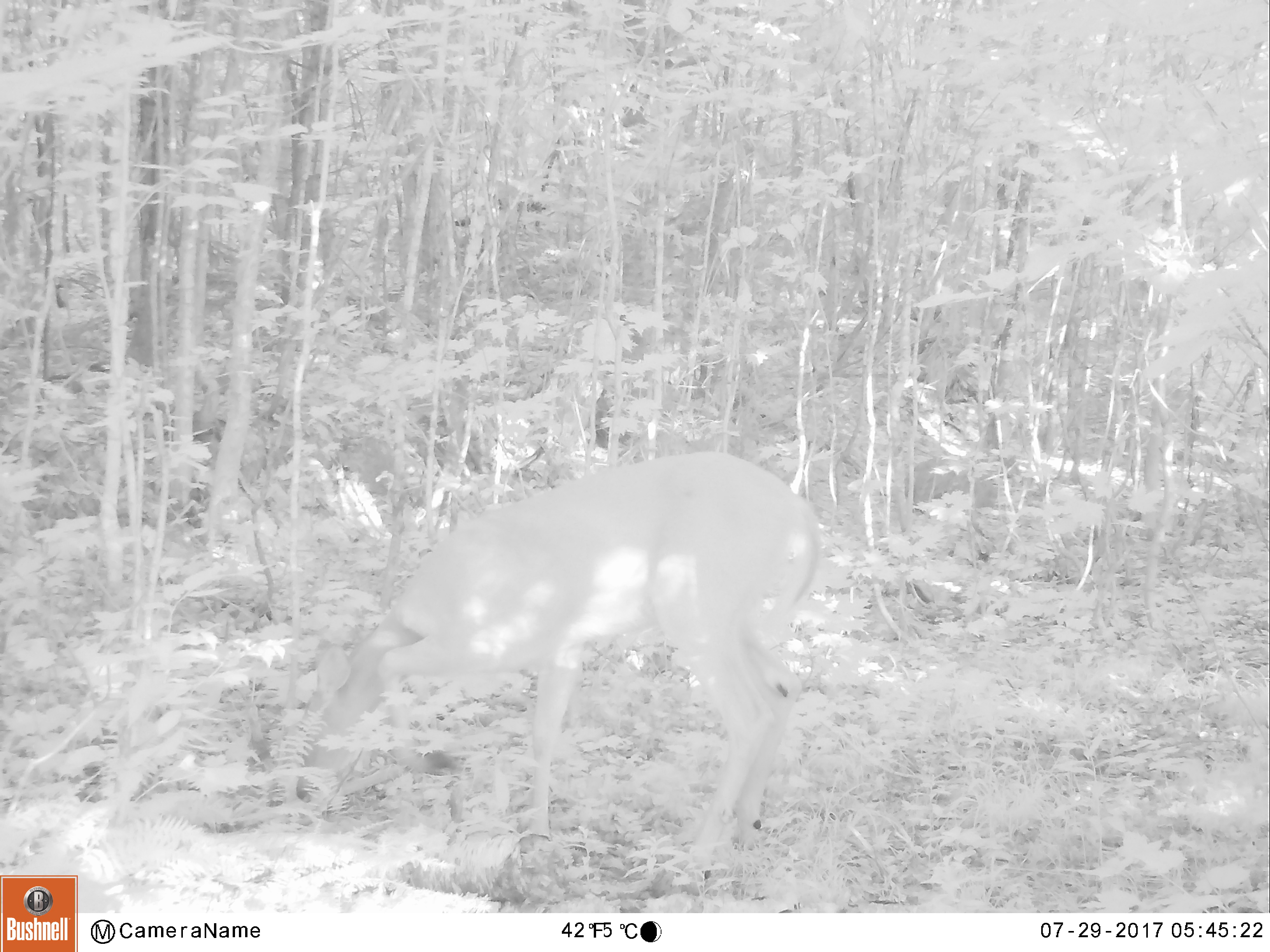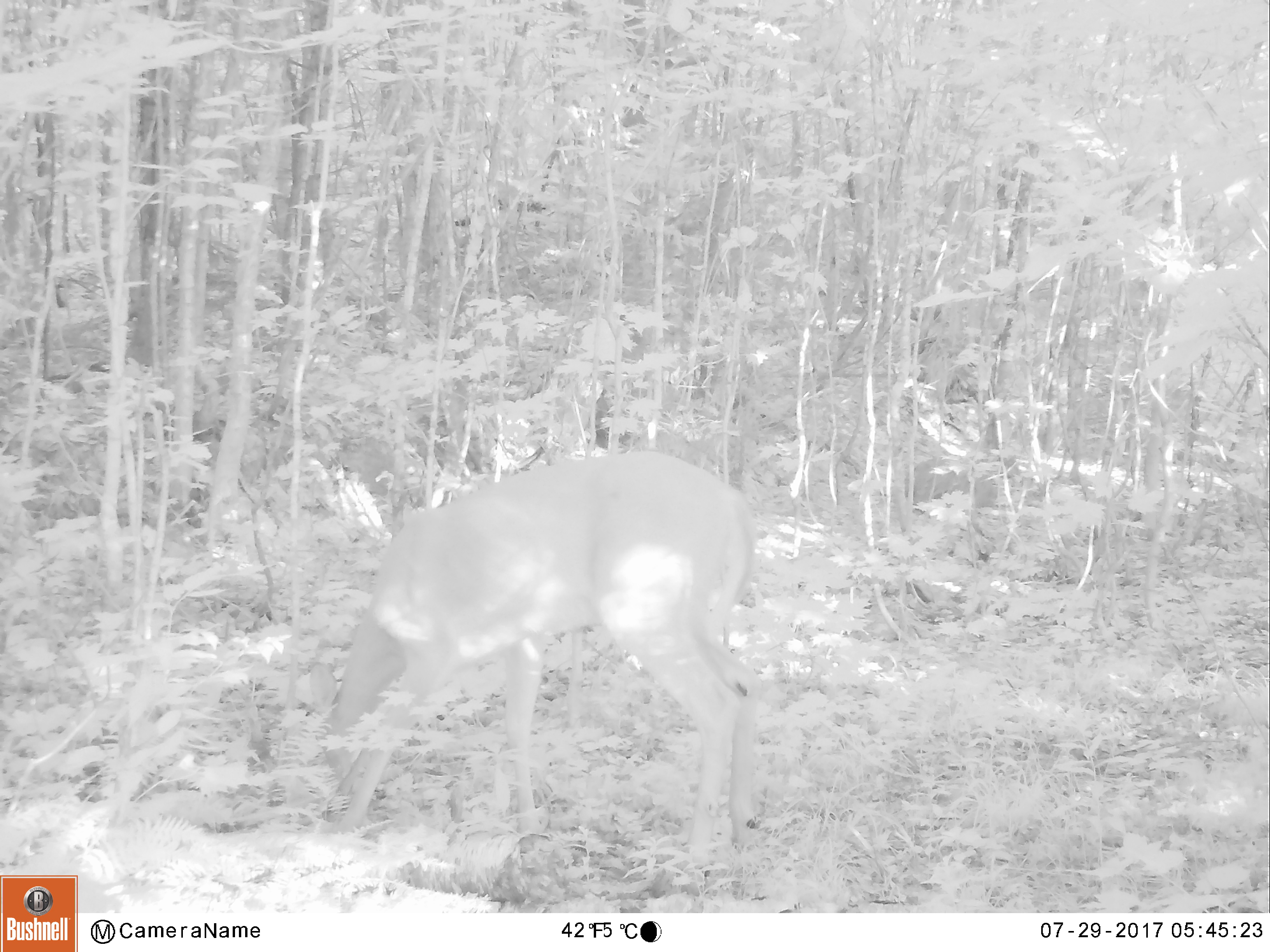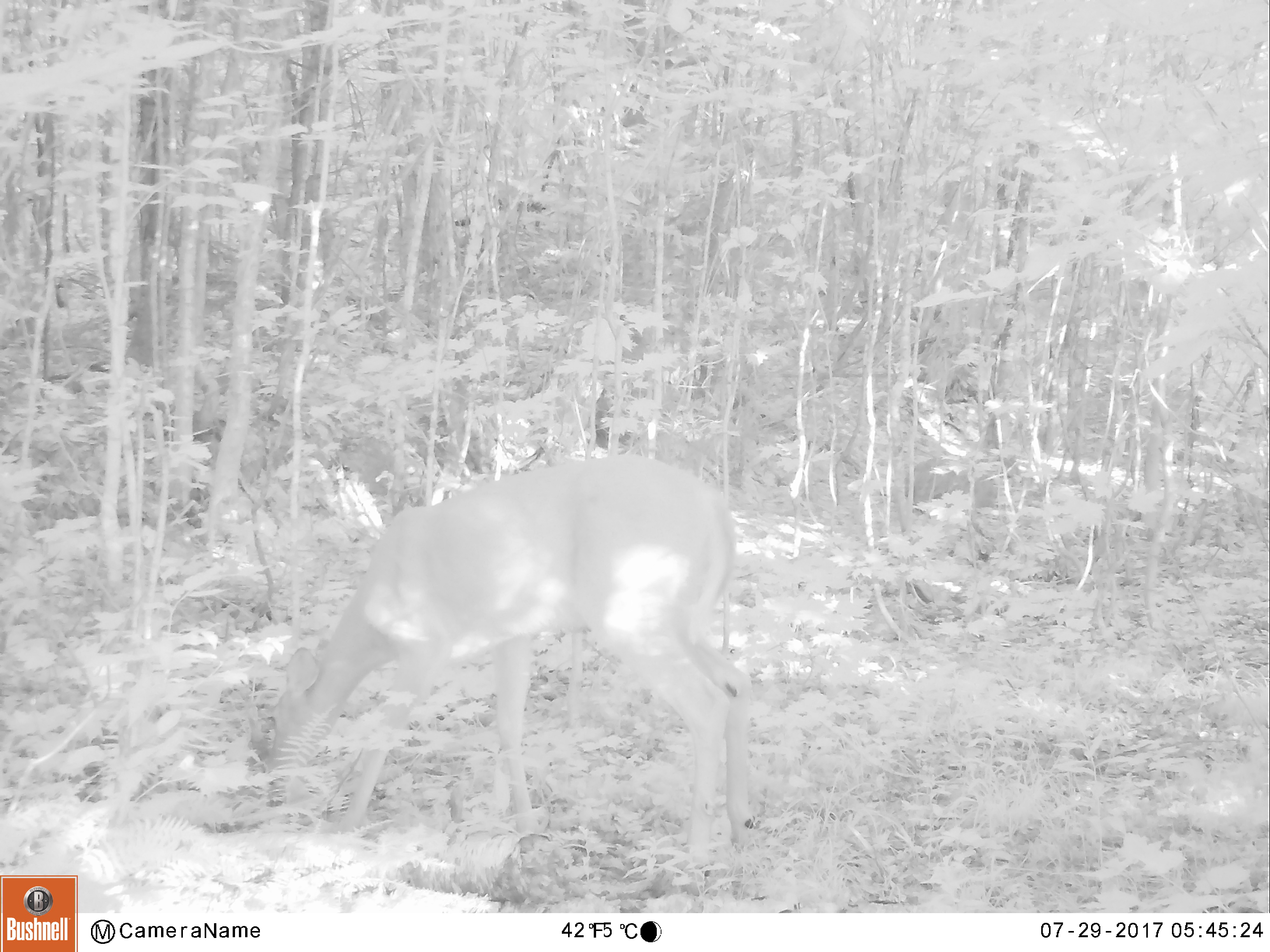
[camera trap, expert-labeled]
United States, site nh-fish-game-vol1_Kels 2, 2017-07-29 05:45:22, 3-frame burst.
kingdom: Animalia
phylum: Chordata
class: Mammalia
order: Artiodactyla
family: Cervidae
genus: Odocoileus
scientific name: Odocoileus virginianus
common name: white-tailed deer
White-tailed deer (Odocoileus virginianus).